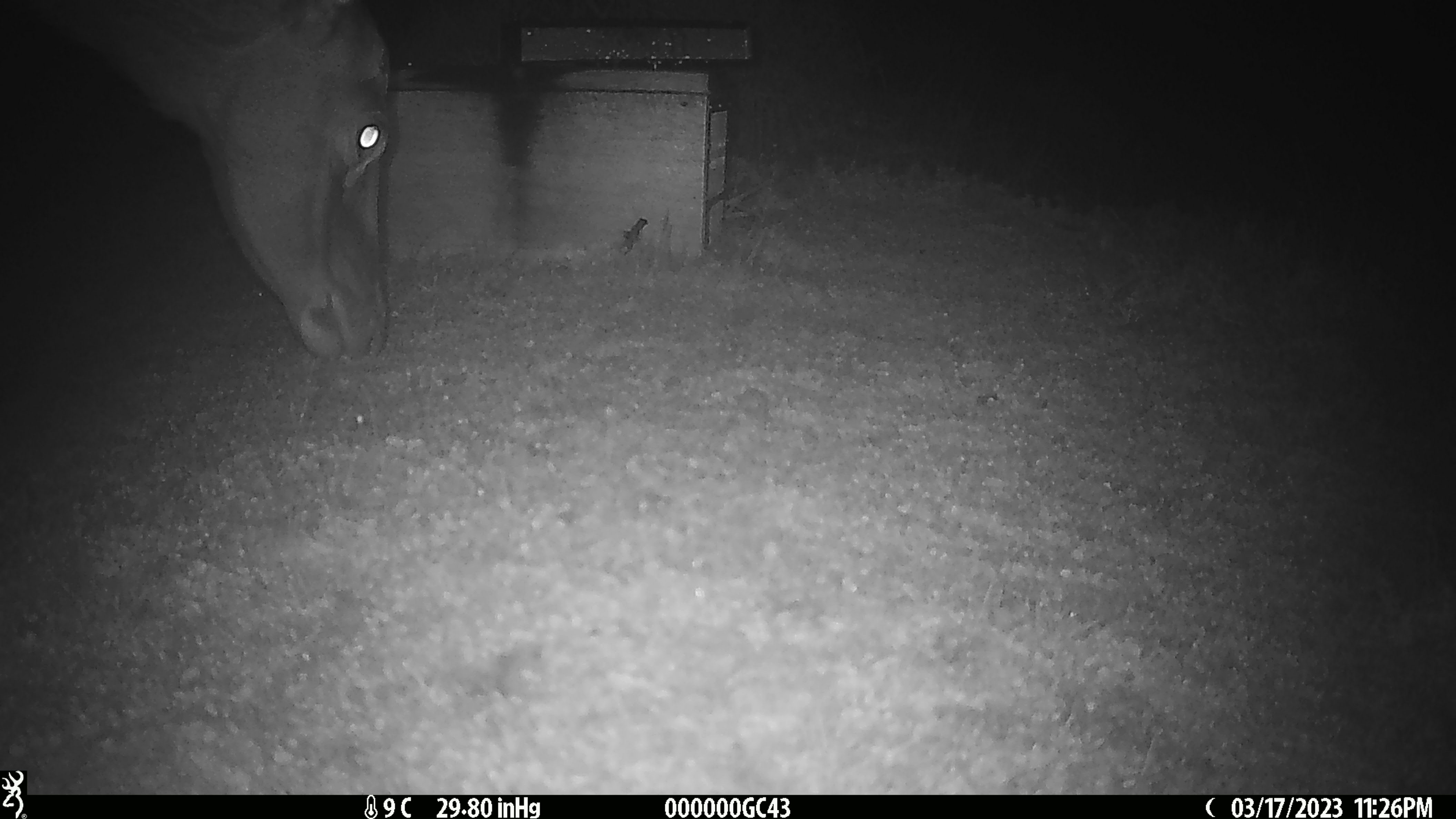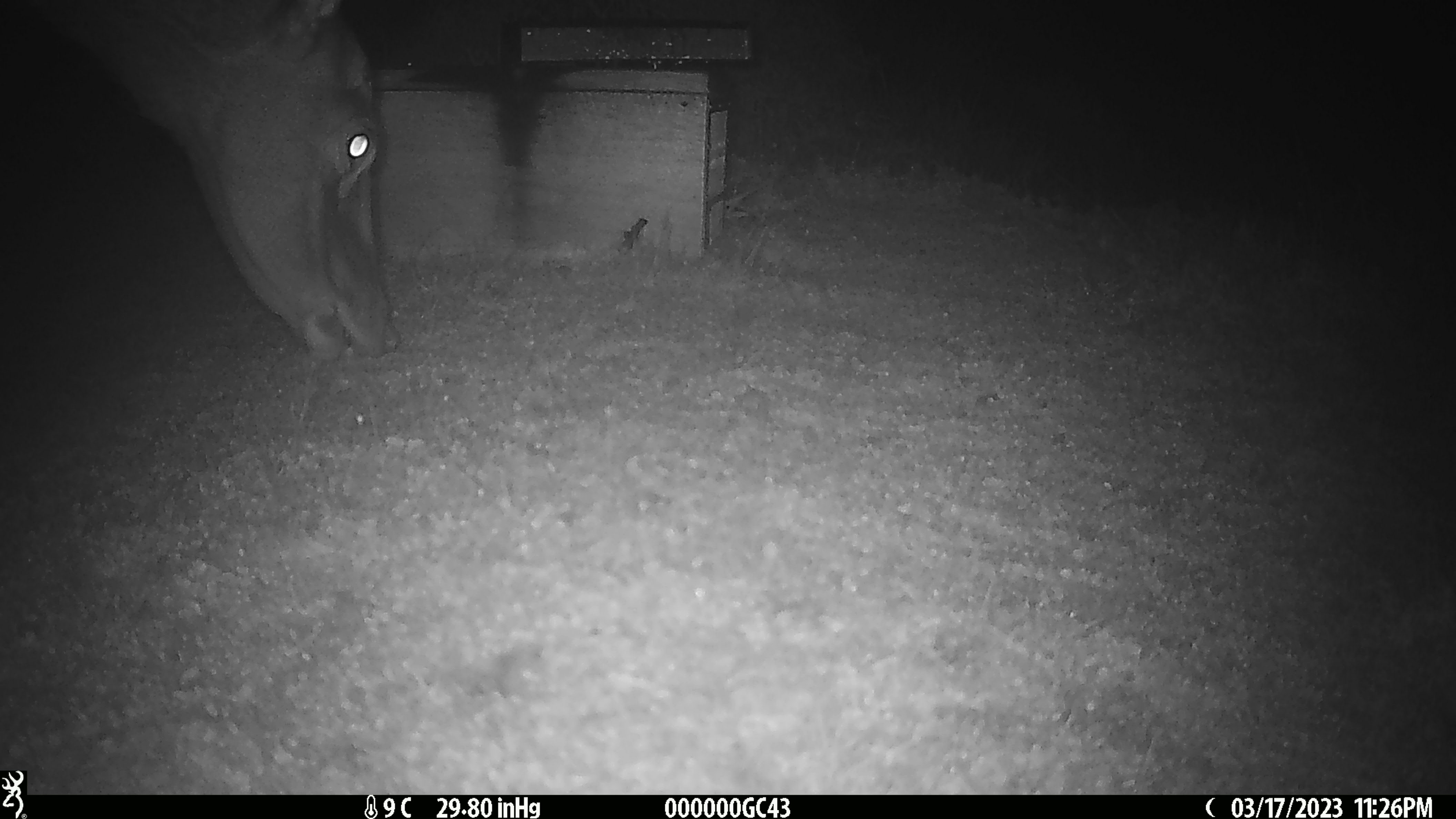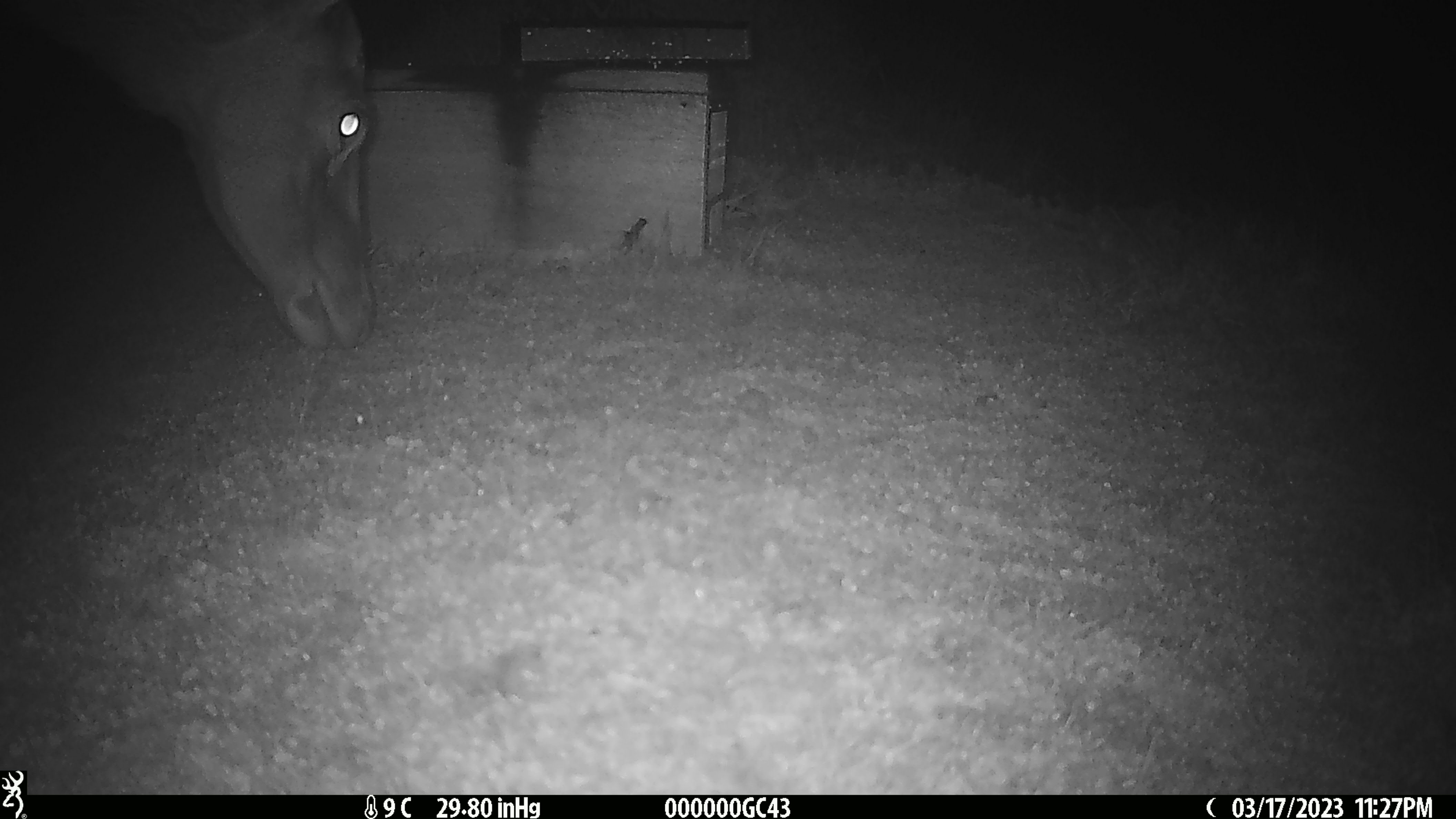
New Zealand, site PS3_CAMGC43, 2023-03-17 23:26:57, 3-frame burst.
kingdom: Animalia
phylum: Chordata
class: Mammalia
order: Artiodactyla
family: Cervidae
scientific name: Cervidae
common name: deer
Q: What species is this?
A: Deer (Cervidae).